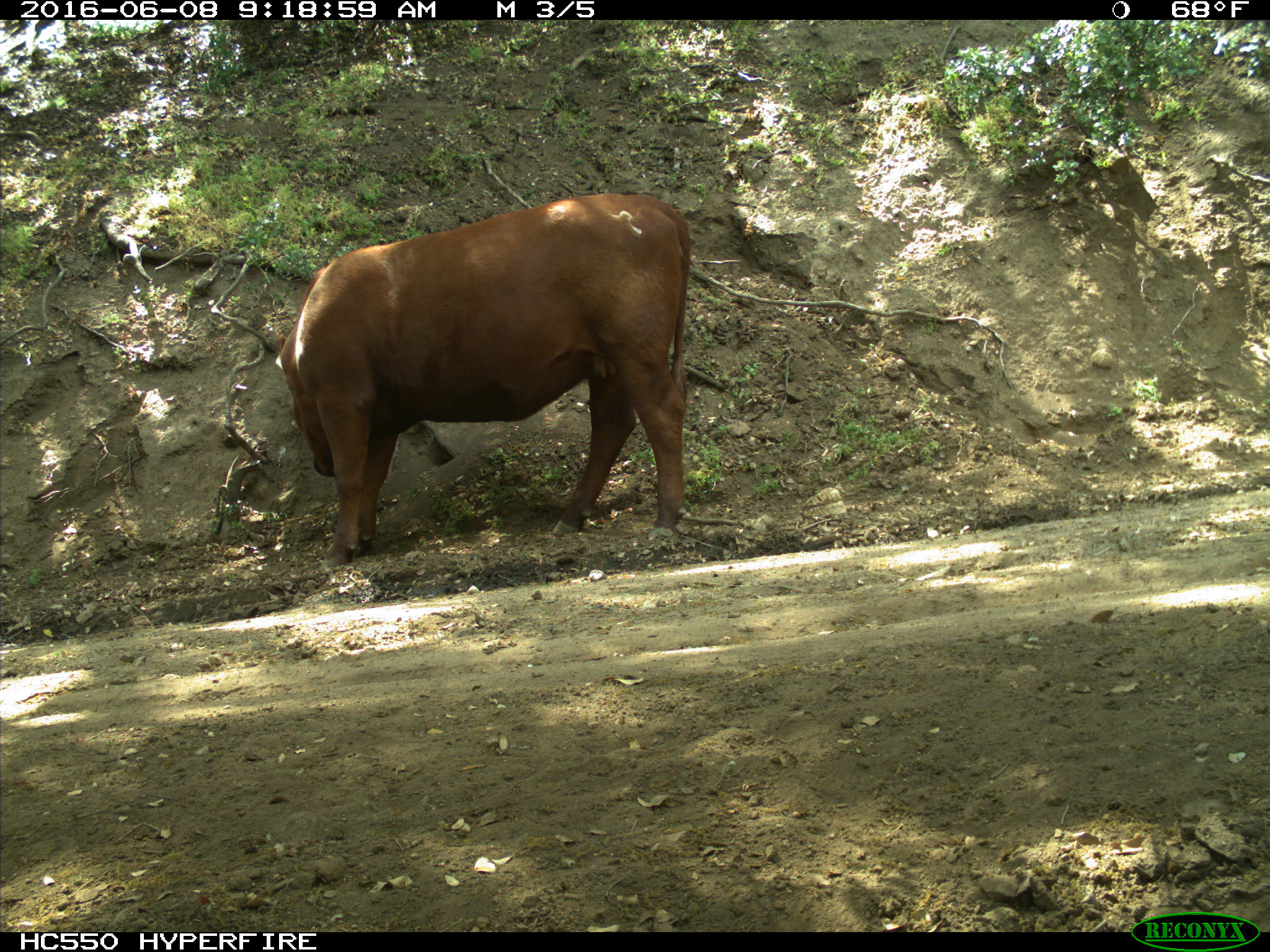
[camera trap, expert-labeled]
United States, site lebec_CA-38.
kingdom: Animalia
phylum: Chordata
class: Mammalia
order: Artiodactyla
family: Bovidae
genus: Bos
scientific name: Bos taurus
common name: domestic cow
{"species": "Bos taurus (domestic cow)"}